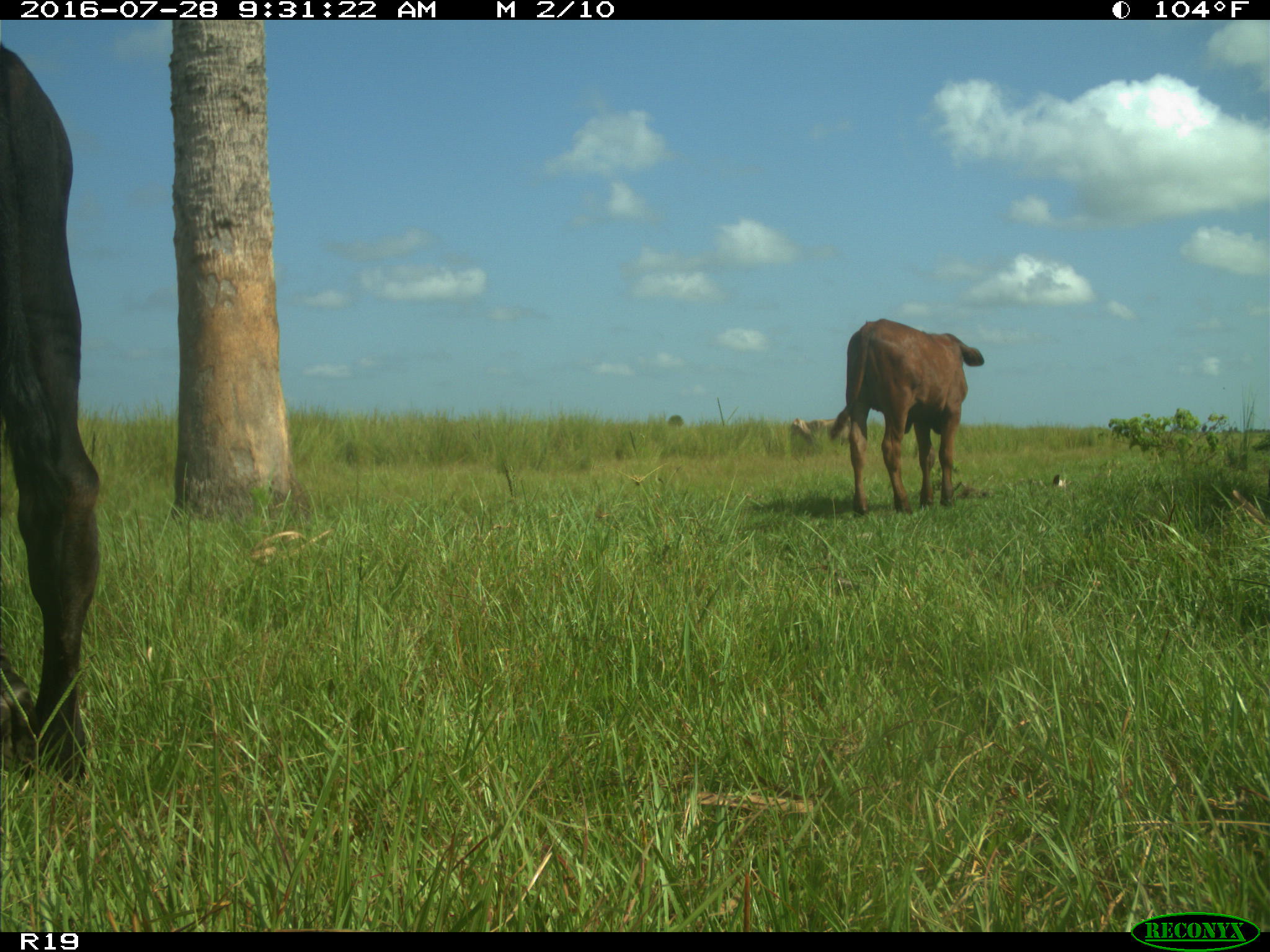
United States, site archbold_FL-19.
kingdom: Animalia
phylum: Chordata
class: Mammalia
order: Artiodactyla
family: Bovidae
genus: Bos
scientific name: Bos taurus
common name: domestic cow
Bos taurus (domestic cow).